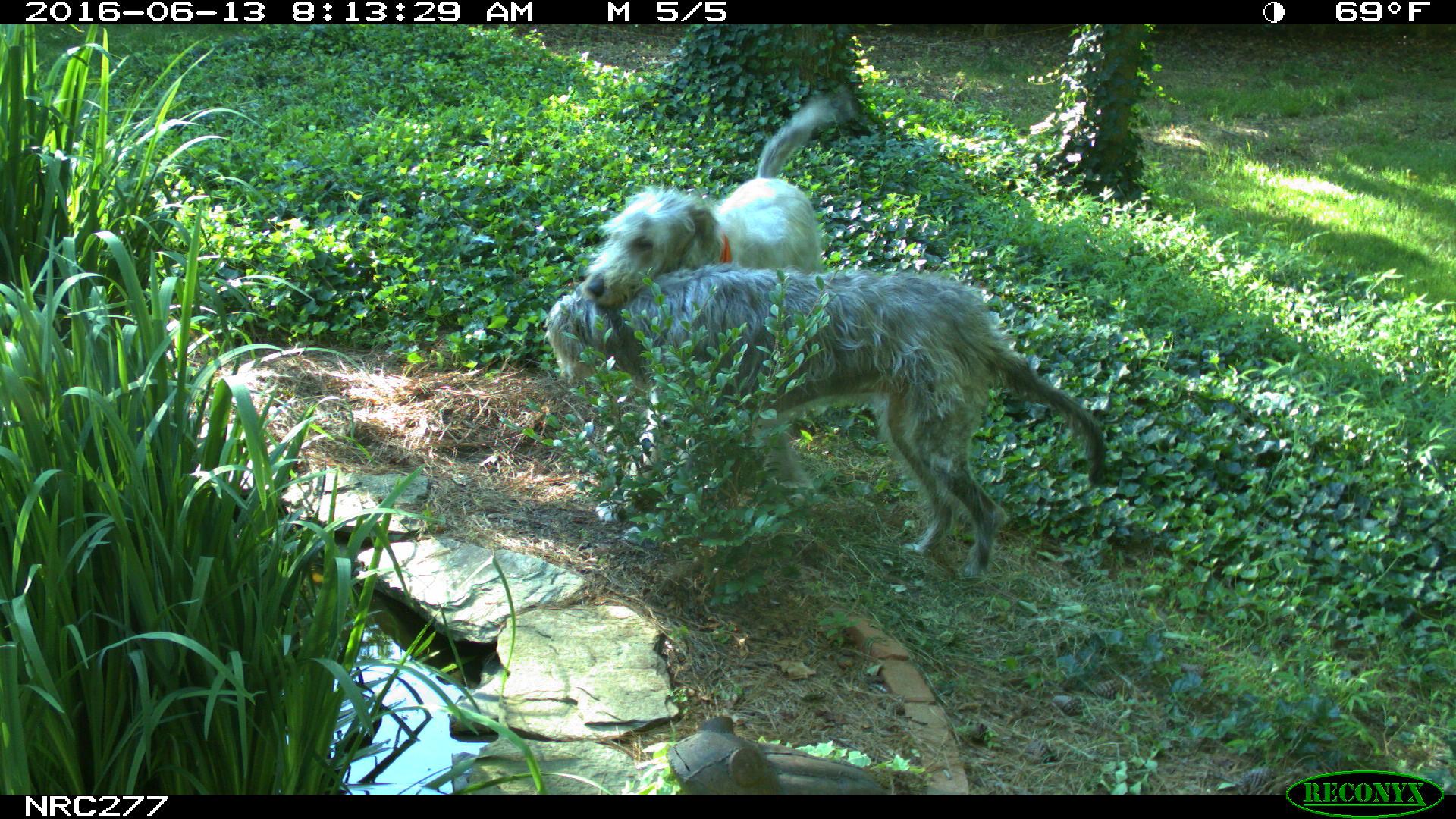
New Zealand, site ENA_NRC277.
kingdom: Animalia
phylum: Chordata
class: Mammalia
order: Carnivora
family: Canidae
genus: Canis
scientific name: Canis familiaris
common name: domestic dog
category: dog